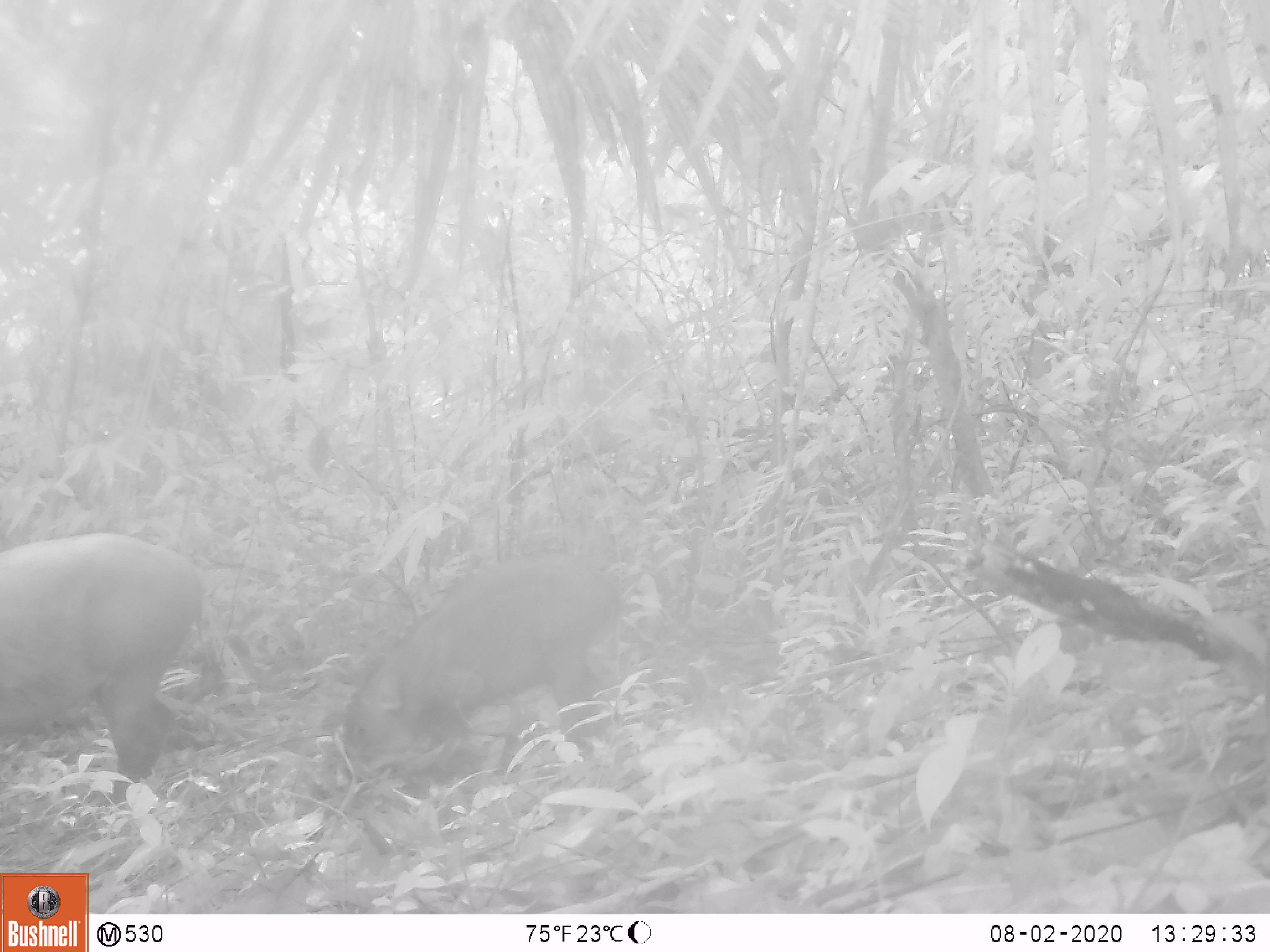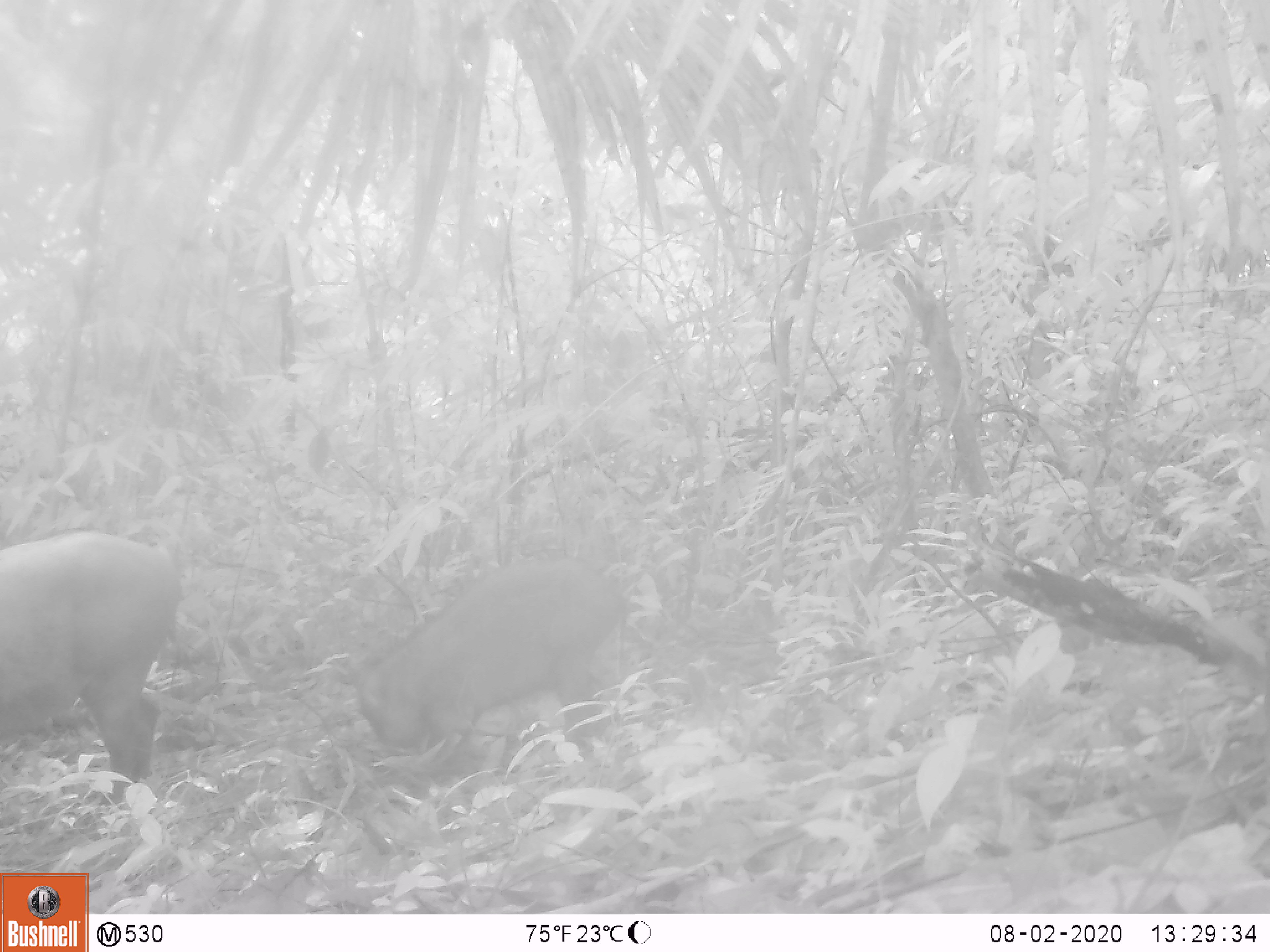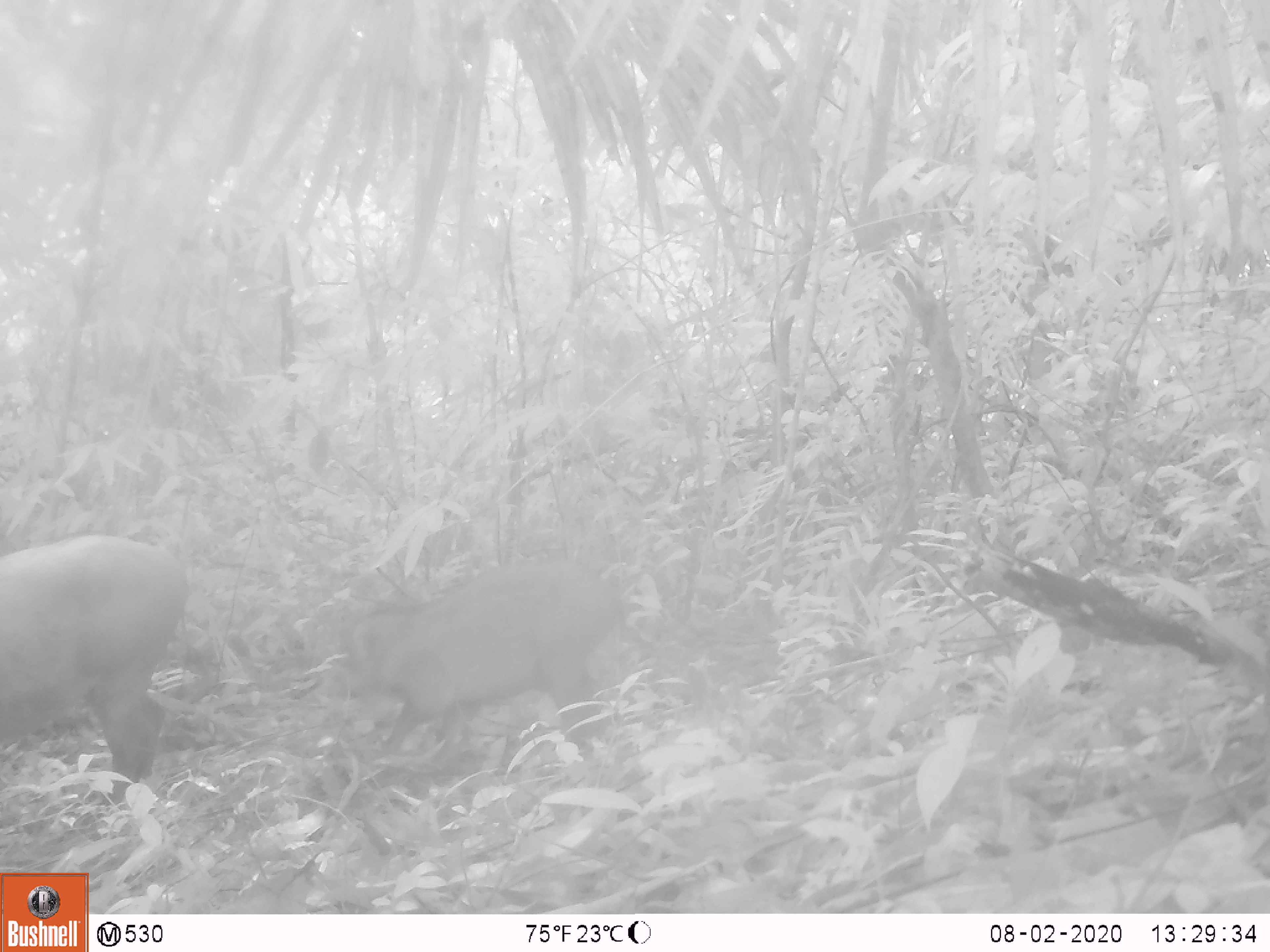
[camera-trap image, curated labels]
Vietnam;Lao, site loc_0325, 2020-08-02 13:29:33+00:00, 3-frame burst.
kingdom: Animalia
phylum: Chordata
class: Mammalia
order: Artiodactyla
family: Suidae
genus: Sus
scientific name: Sus scrofa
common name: eurasian wild pig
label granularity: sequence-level